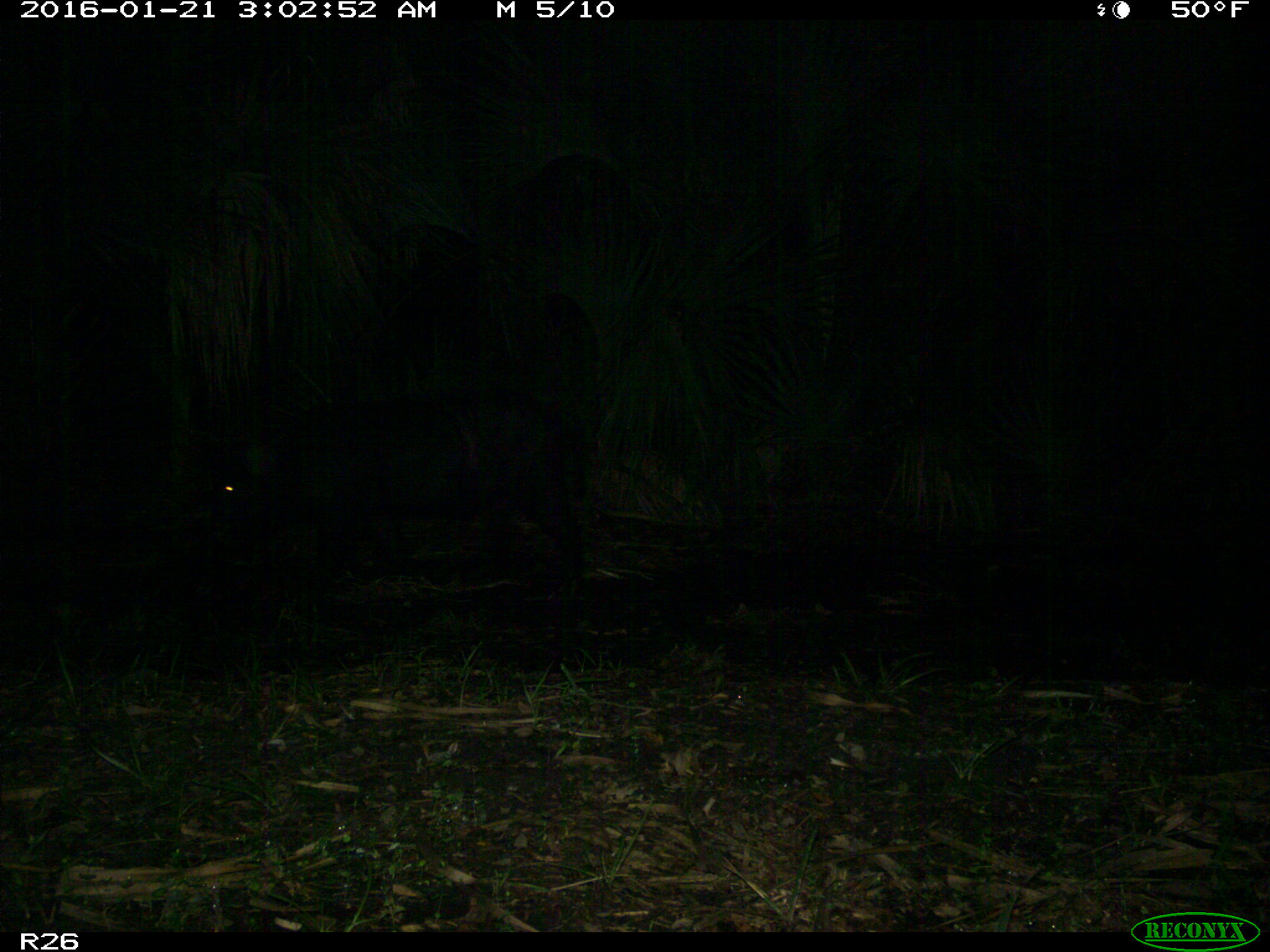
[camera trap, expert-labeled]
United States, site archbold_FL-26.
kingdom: Animalia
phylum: Chordata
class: Mammalia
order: Artiodactyla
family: Suidae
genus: Sus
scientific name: Sus scrofa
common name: wild boar